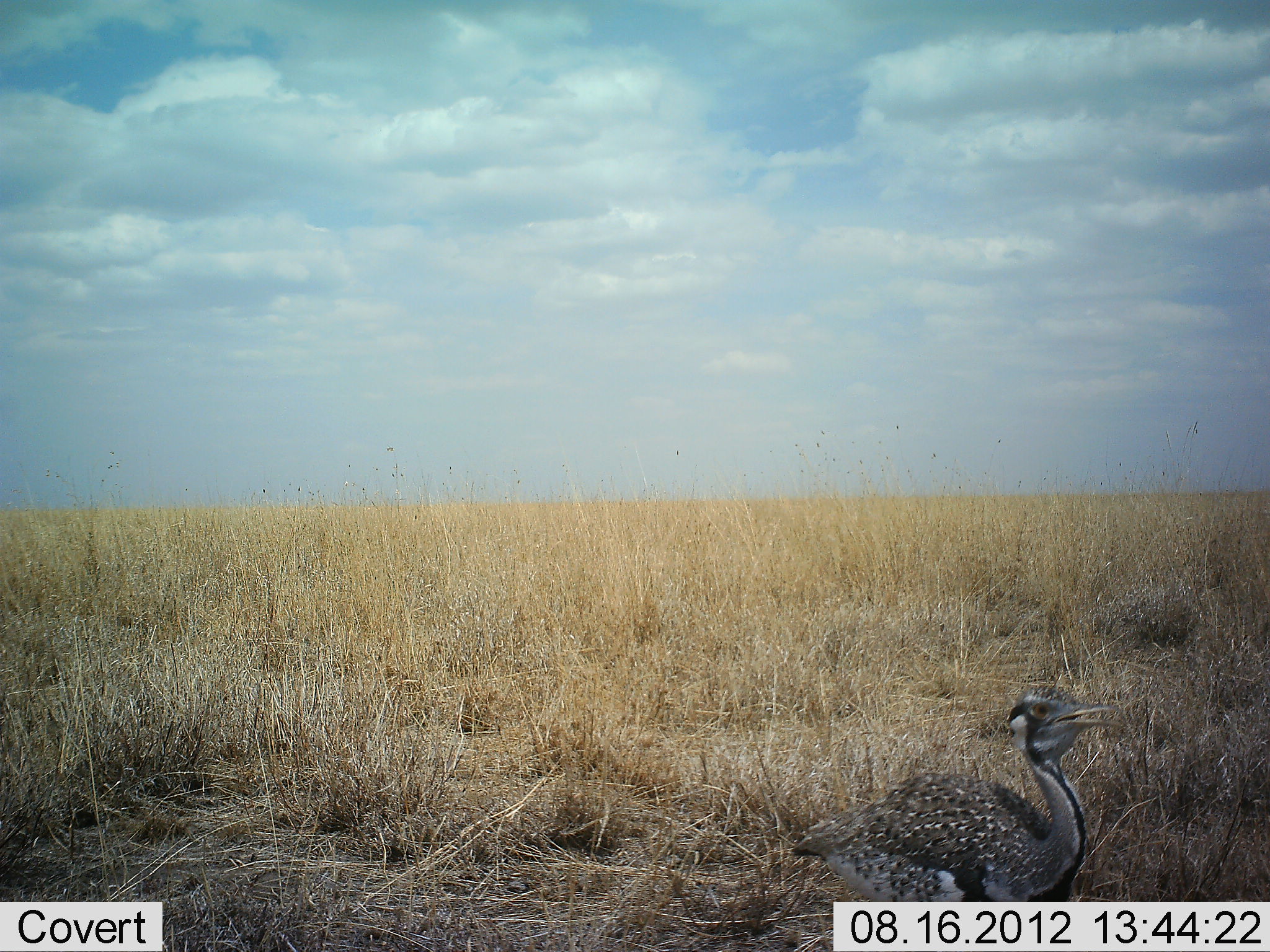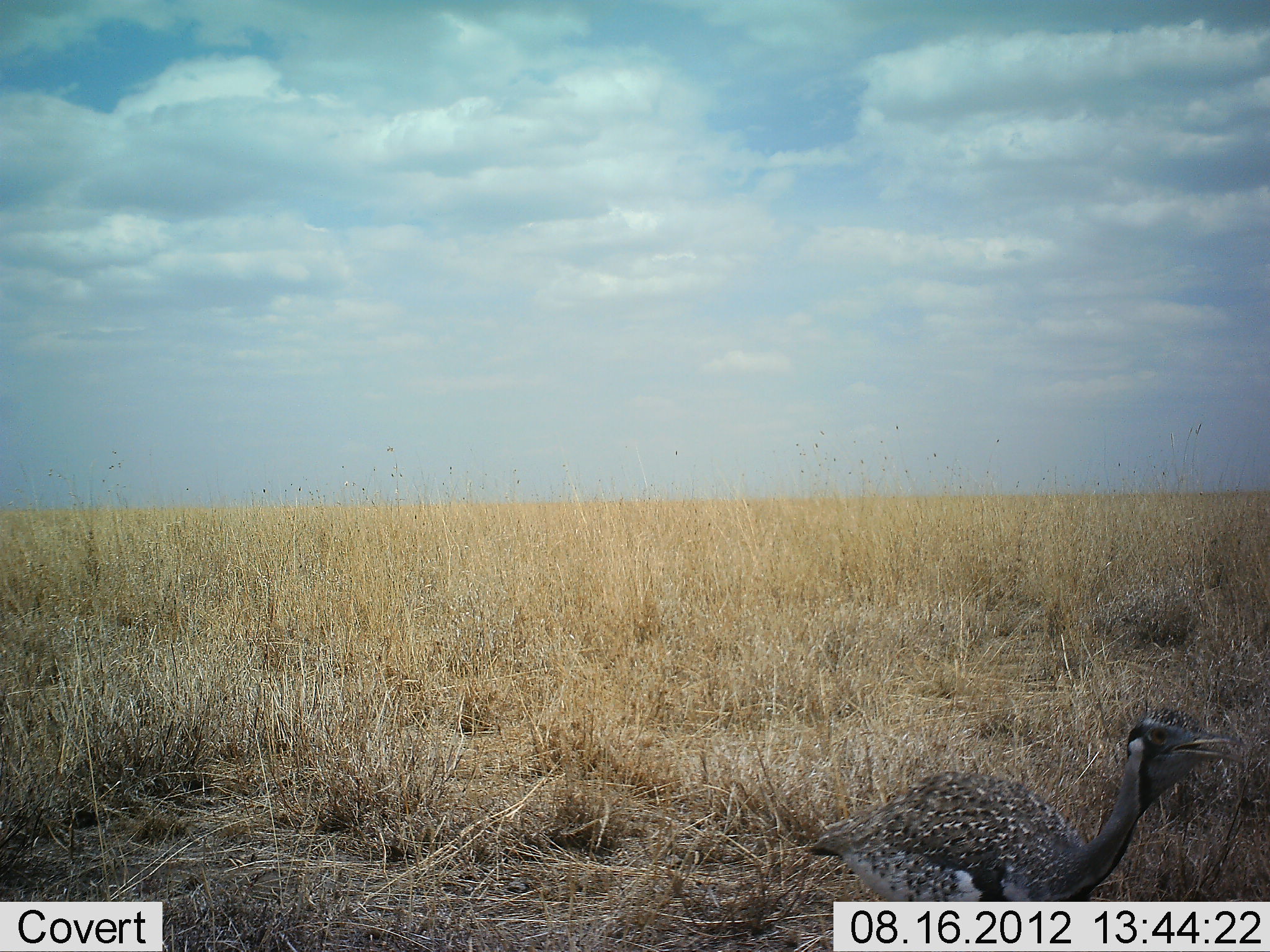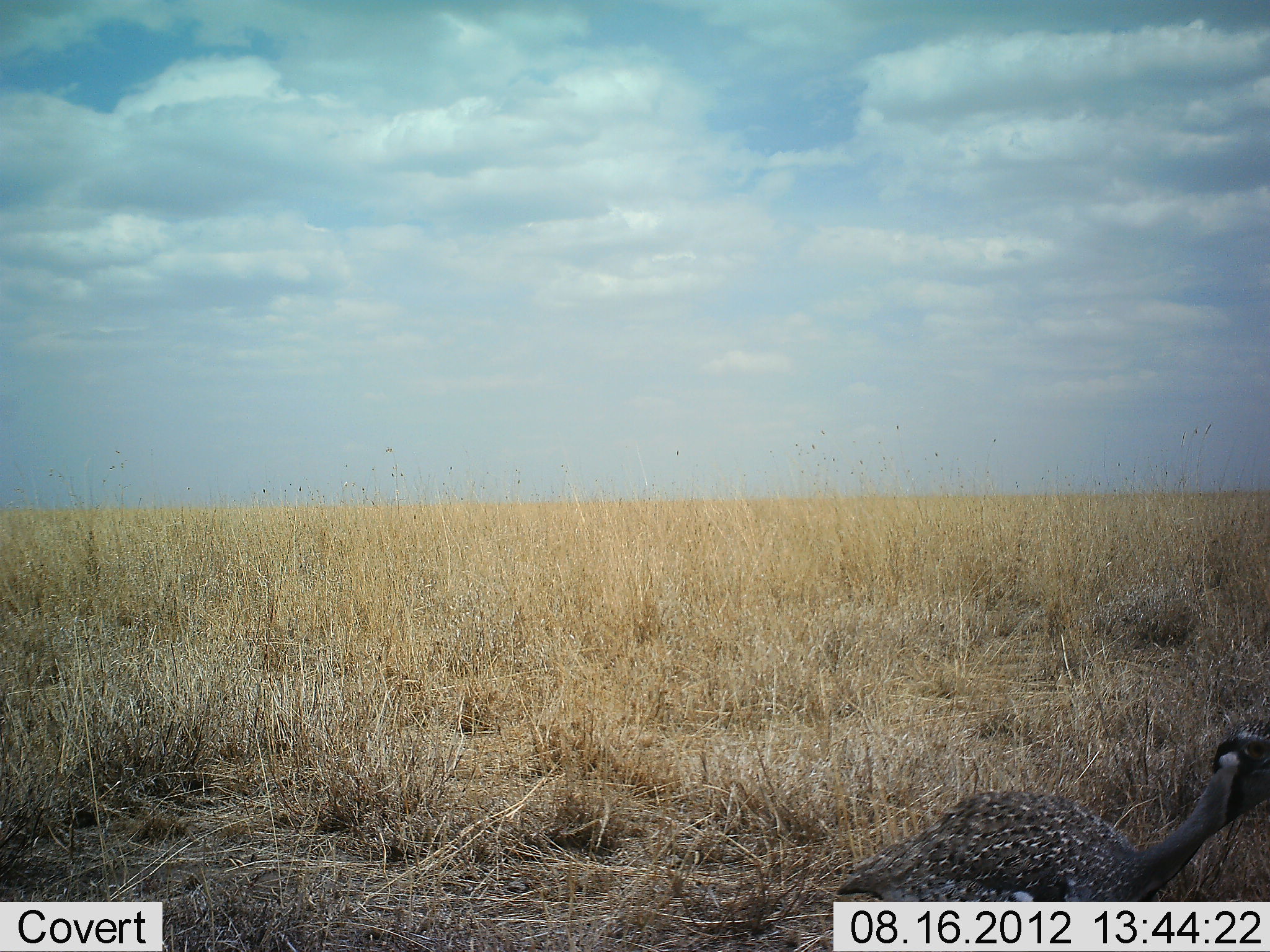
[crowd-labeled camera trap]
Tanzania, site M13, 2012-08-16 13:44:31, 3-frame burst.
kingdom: Animalia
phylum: Chordata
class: Aves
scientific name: Aves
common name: bird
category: otherbird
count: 1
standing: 30%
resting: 0%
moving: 70%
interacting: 0%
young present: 0%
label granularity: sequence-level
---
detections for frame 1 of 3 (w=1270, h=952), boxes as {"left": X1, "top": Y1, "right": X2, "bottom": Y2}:
animal: {"left": 791, "top": 693, "right": 1124, "bottom": 902}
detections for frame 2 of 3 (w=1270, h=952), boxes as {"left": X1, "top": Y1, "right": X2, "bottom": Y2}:
animal: {"left": 806, "top": 707, "right": 1239, "bottom": 902}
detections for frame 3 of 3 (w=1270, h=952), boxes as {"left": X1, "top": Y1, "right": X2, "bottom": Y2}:
animal: {"left": 835, "top": 723, "right": 1270, "bottom": 902}